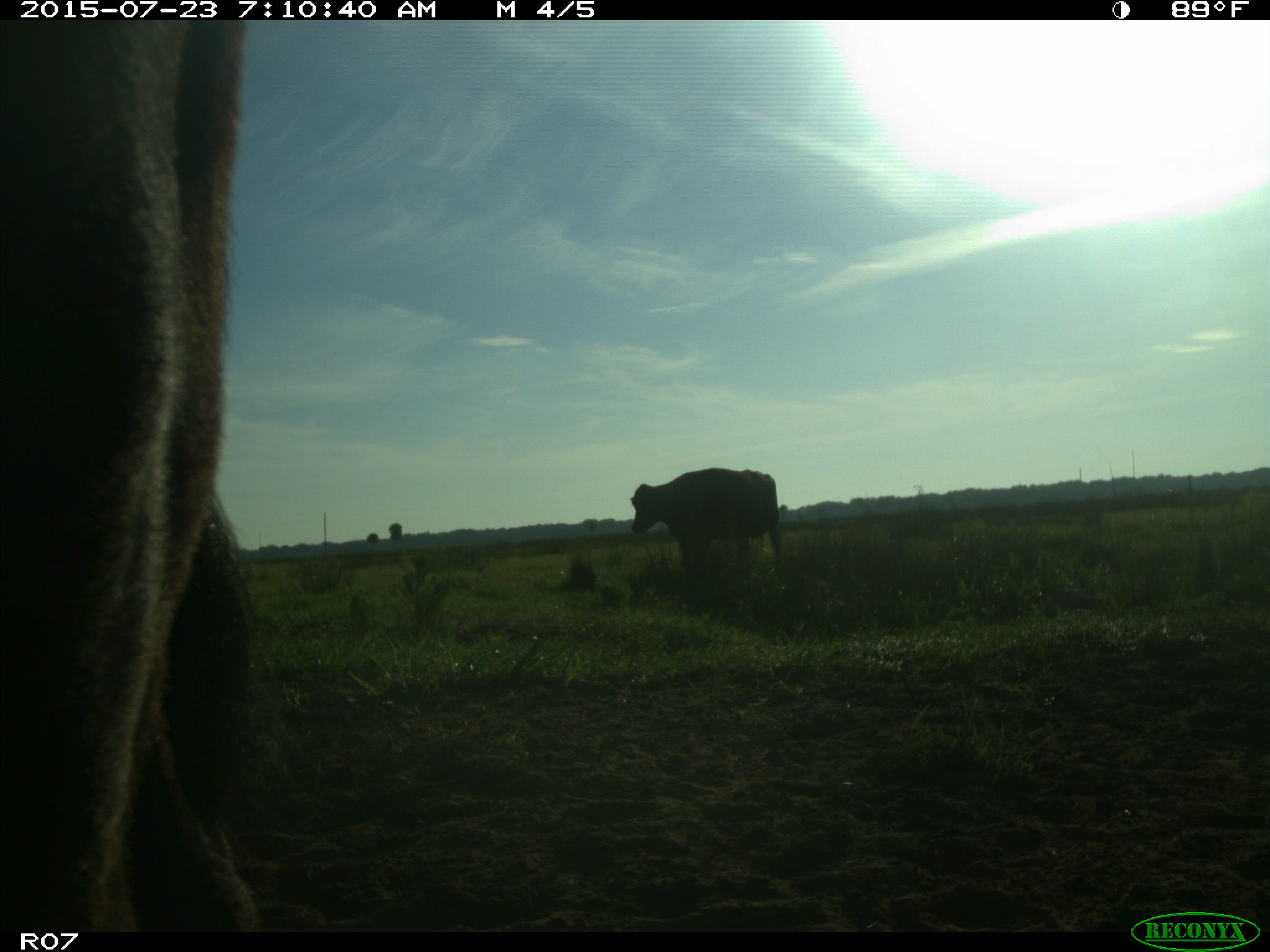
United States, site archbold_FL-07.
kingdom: Animalia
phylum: Chordata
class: Mammalia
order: Artiodactyla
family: Bovidae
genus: Bos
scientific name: Bos taurus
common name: domestic cow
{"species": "Bos taurus (domestic cow)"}